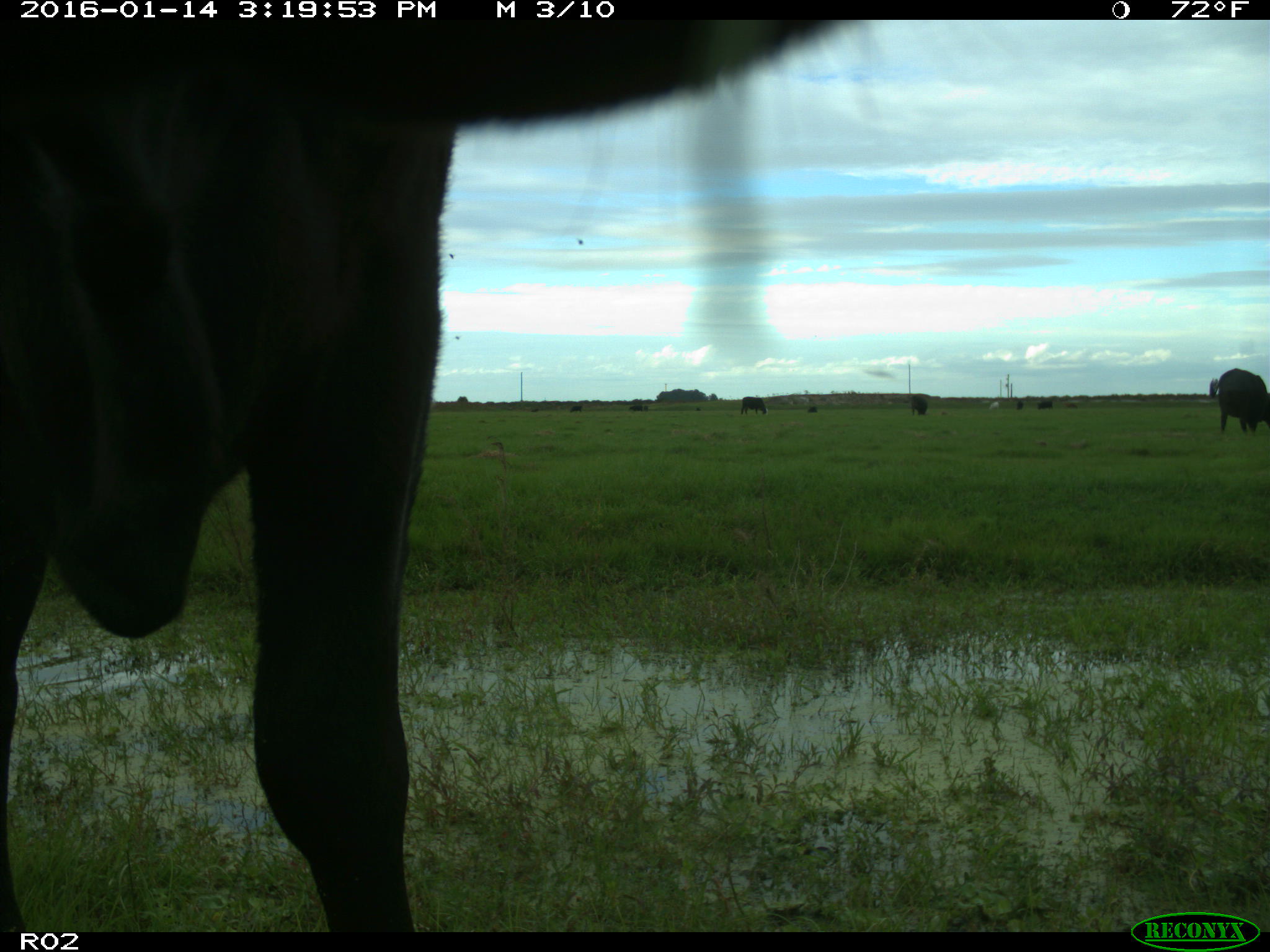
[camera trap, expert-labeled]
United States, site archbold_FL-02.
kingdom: Animalia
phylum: Chordata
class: Mammalia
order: Artiodactyla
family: Bovidae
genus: Bos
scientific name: Bos taurus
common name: domestic cow